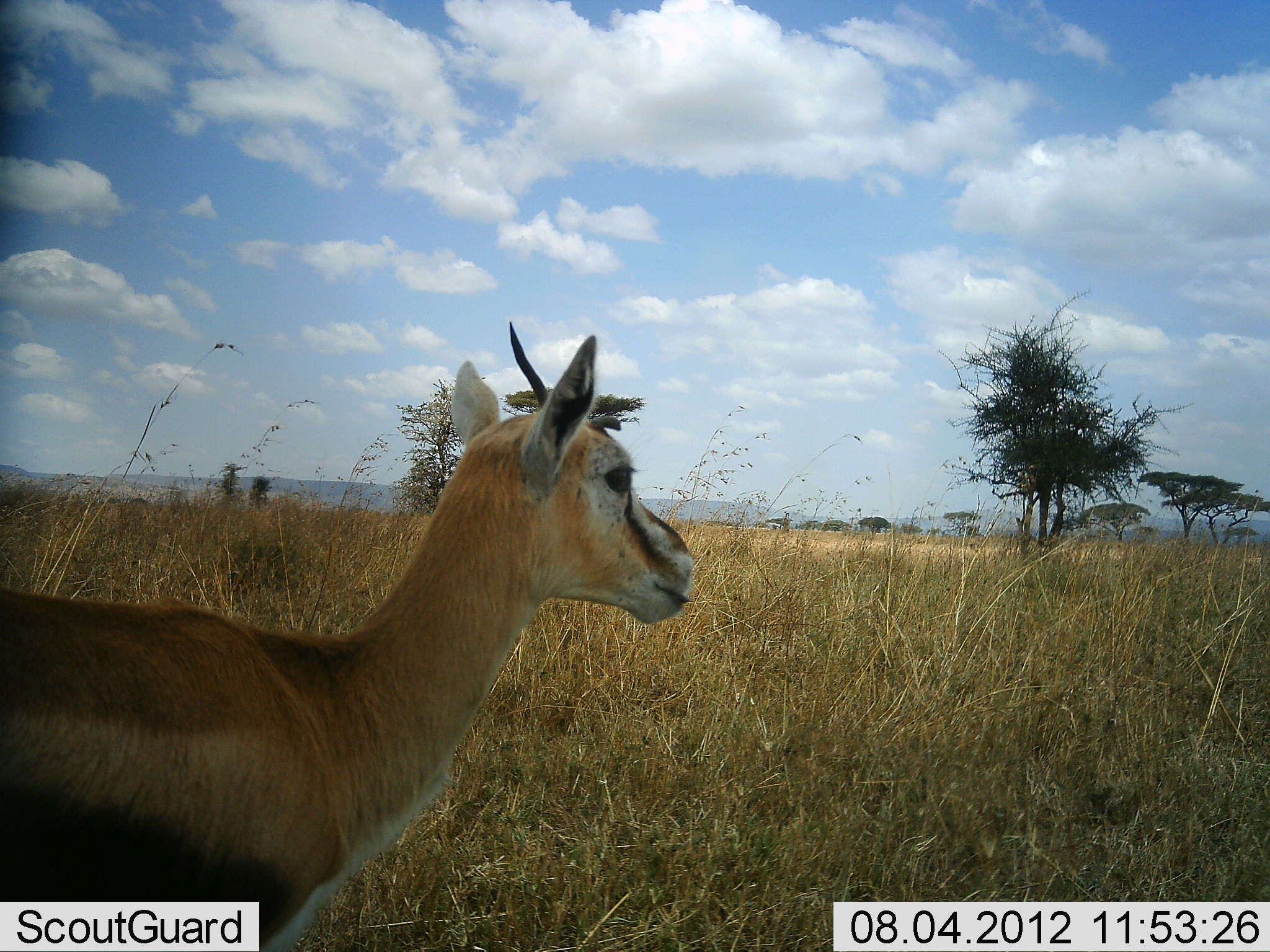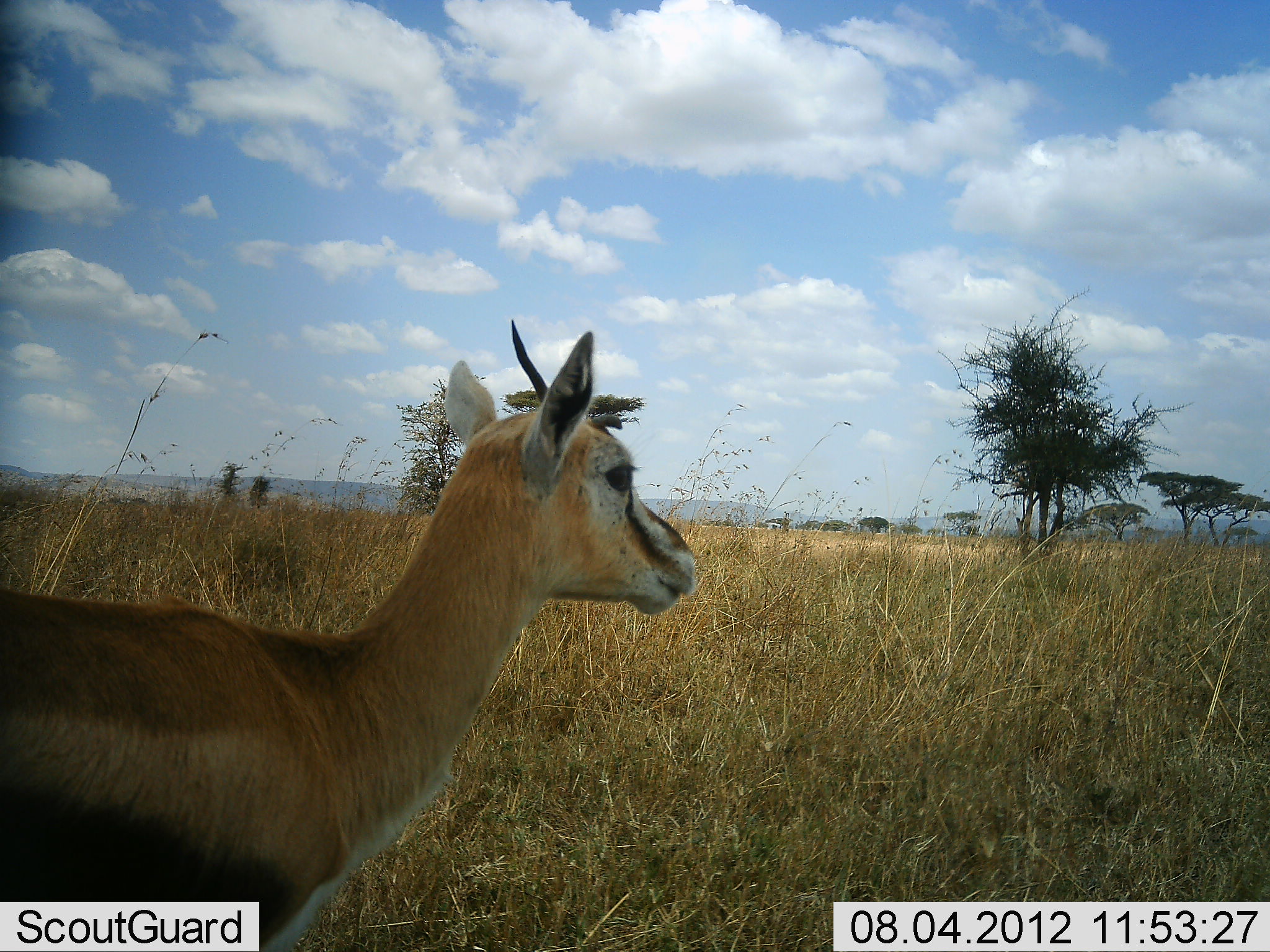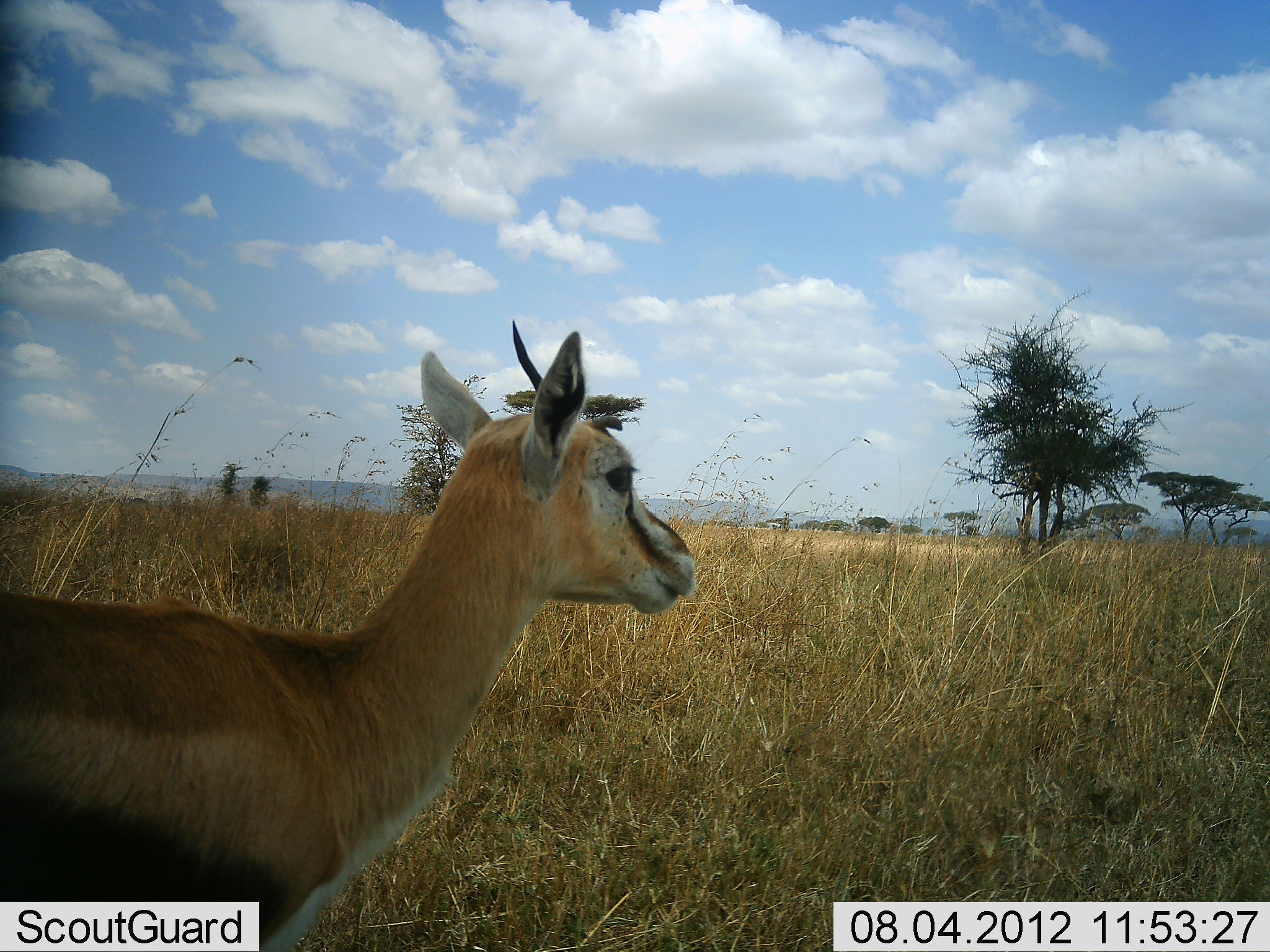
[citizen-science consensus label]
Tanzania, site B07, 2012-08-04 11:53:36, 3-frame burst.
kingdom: Animalia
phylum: Chordata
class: Mammalia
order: Artiodactyla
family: Bovidae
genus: Eudorcas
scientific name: Eudorcas thomsonii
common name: thomson's gazelle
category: gazellethomsons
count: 1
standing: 80%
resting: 0%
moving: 0%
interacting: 0%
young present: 0%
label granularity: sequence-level